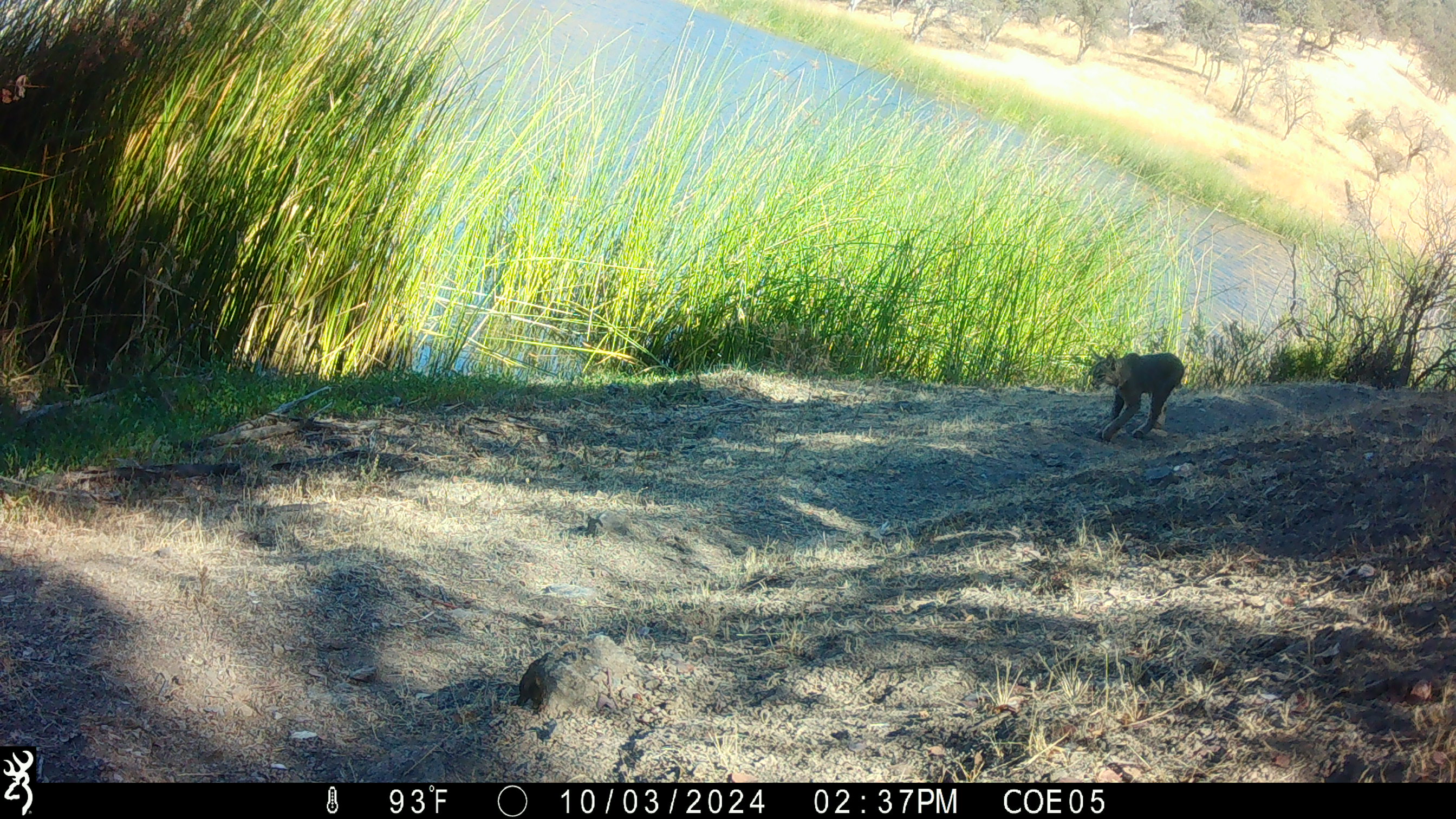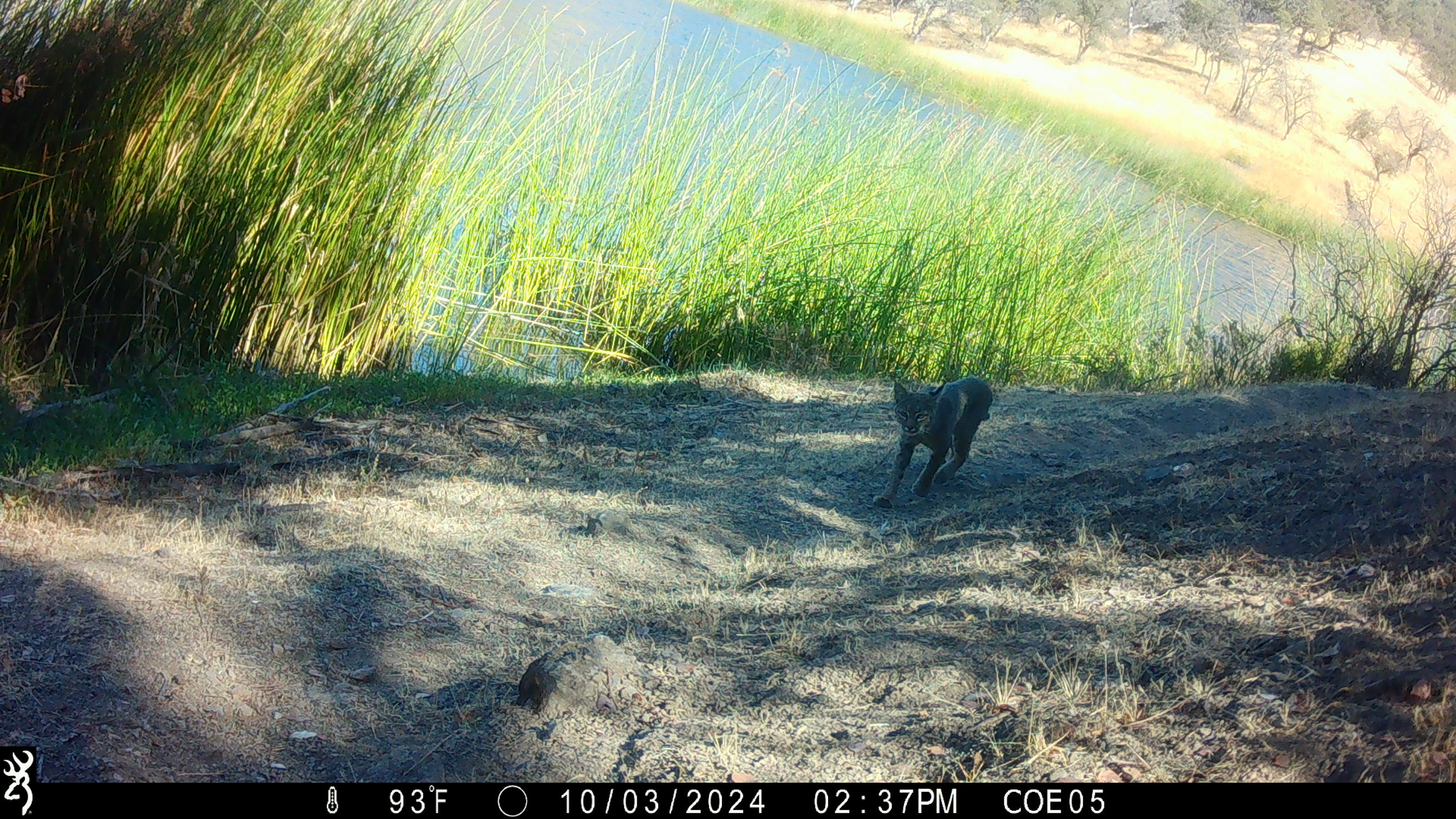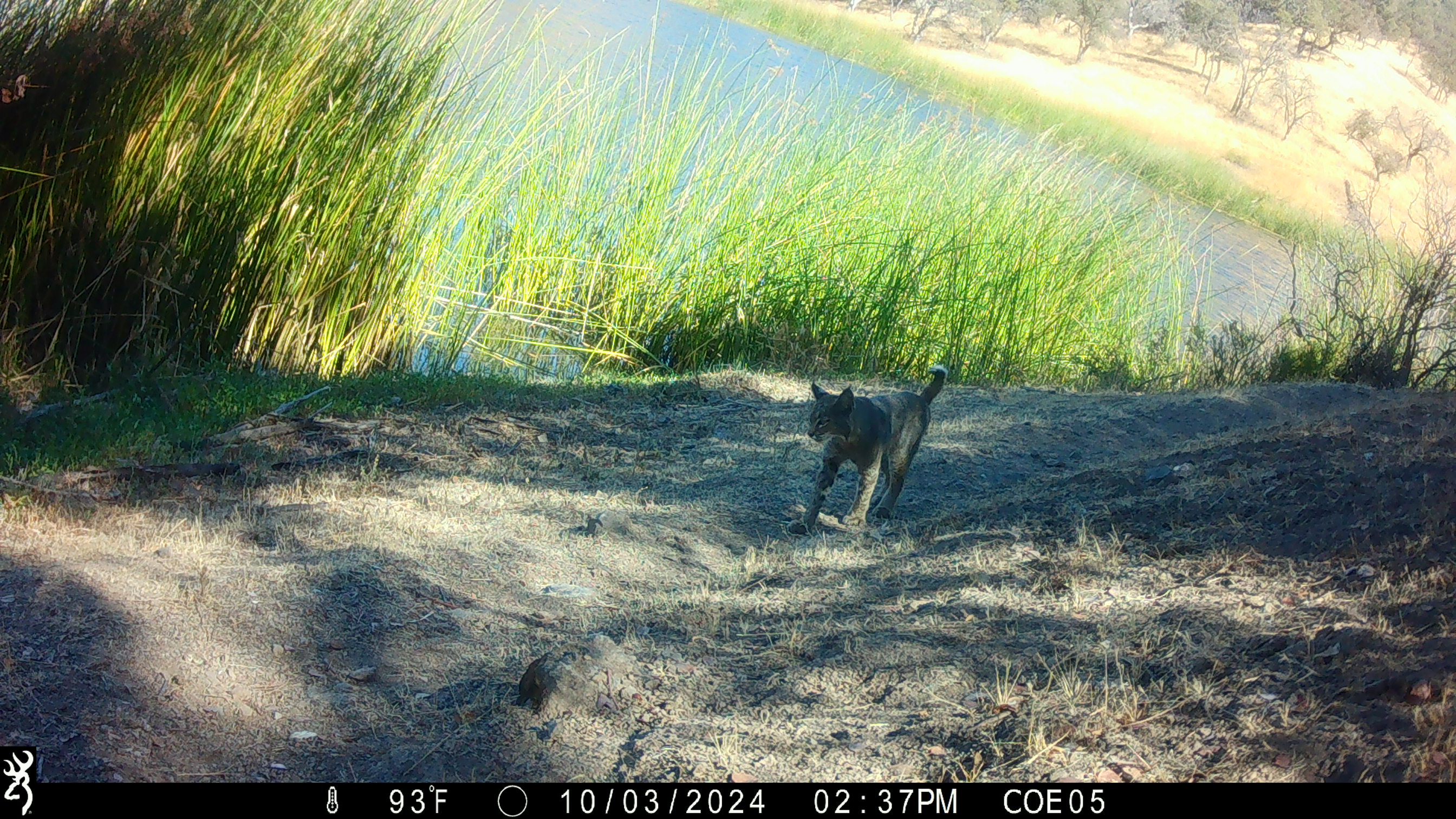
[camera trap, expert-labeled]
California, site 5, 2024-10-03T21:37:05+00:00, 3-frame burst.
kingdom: Animalia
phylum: Chordata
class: Mammalia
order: Carnivora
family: Felidae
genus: Lynx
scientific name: Lynx rufus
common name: bobcat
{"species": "bobcat (Lynx rufus)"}